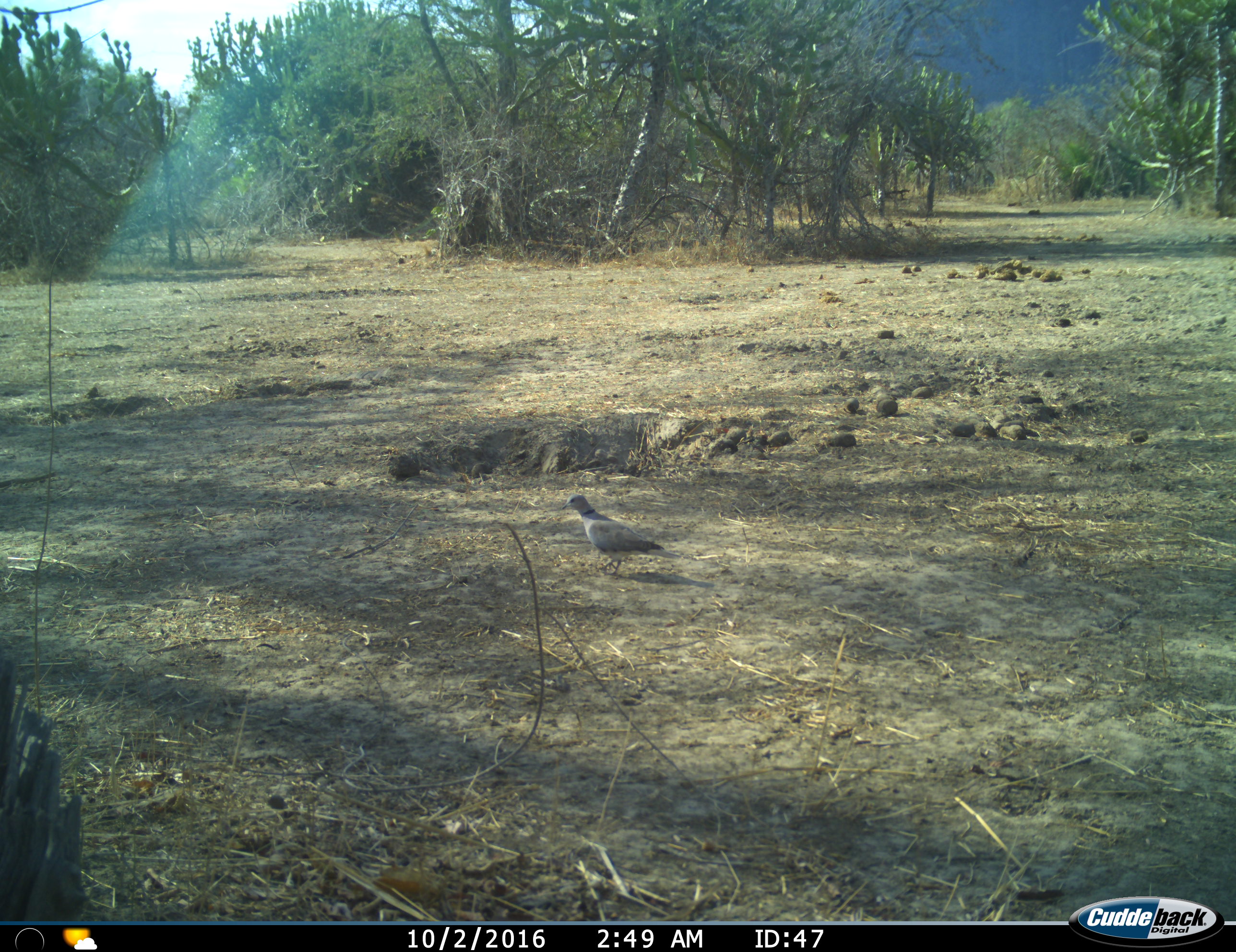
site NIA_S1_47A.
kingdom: Animalia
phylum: Chordata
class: Aves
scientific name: Aves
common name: bird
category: birdother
Birdother (bird) (Aves), count 1. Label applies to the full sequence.